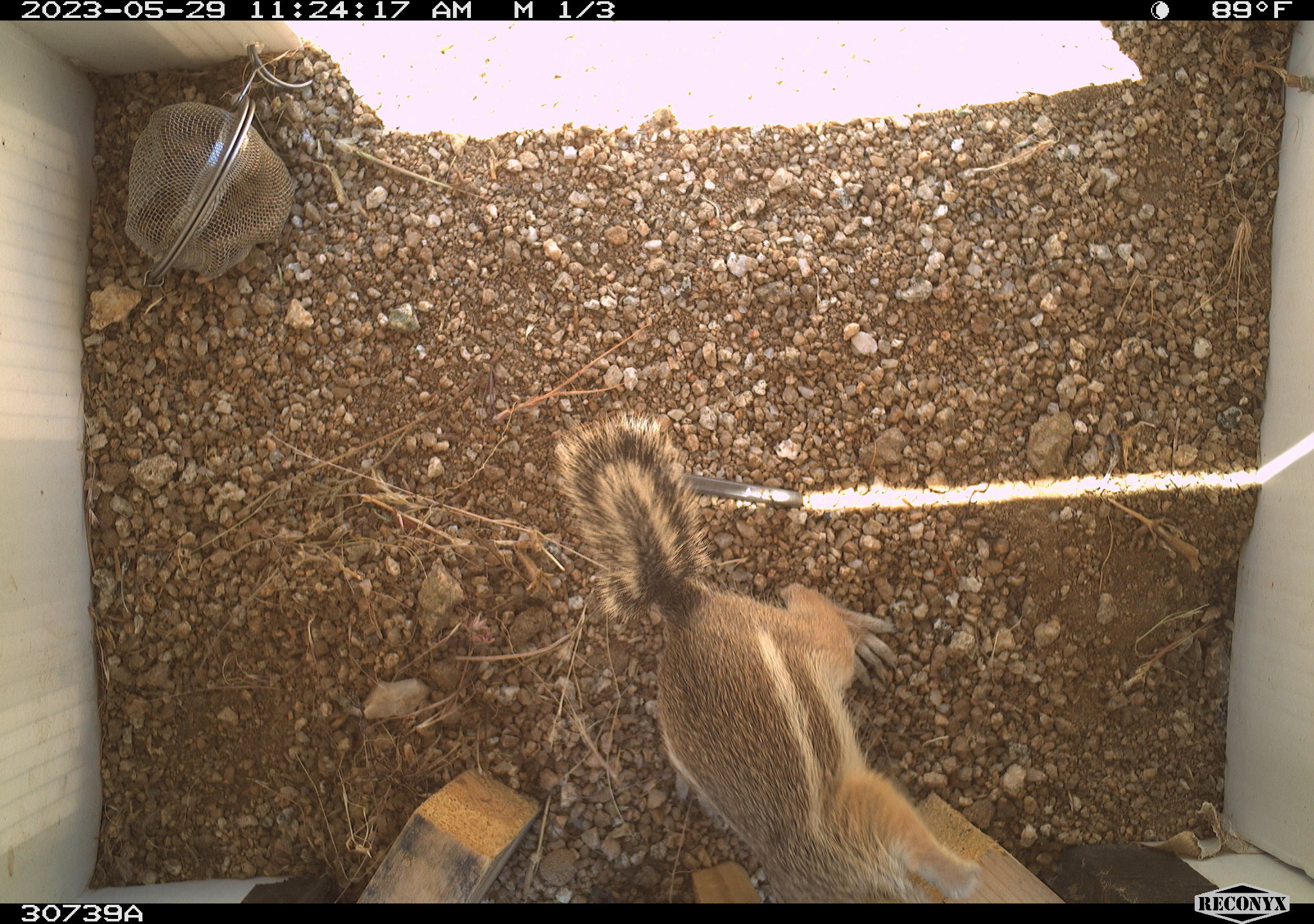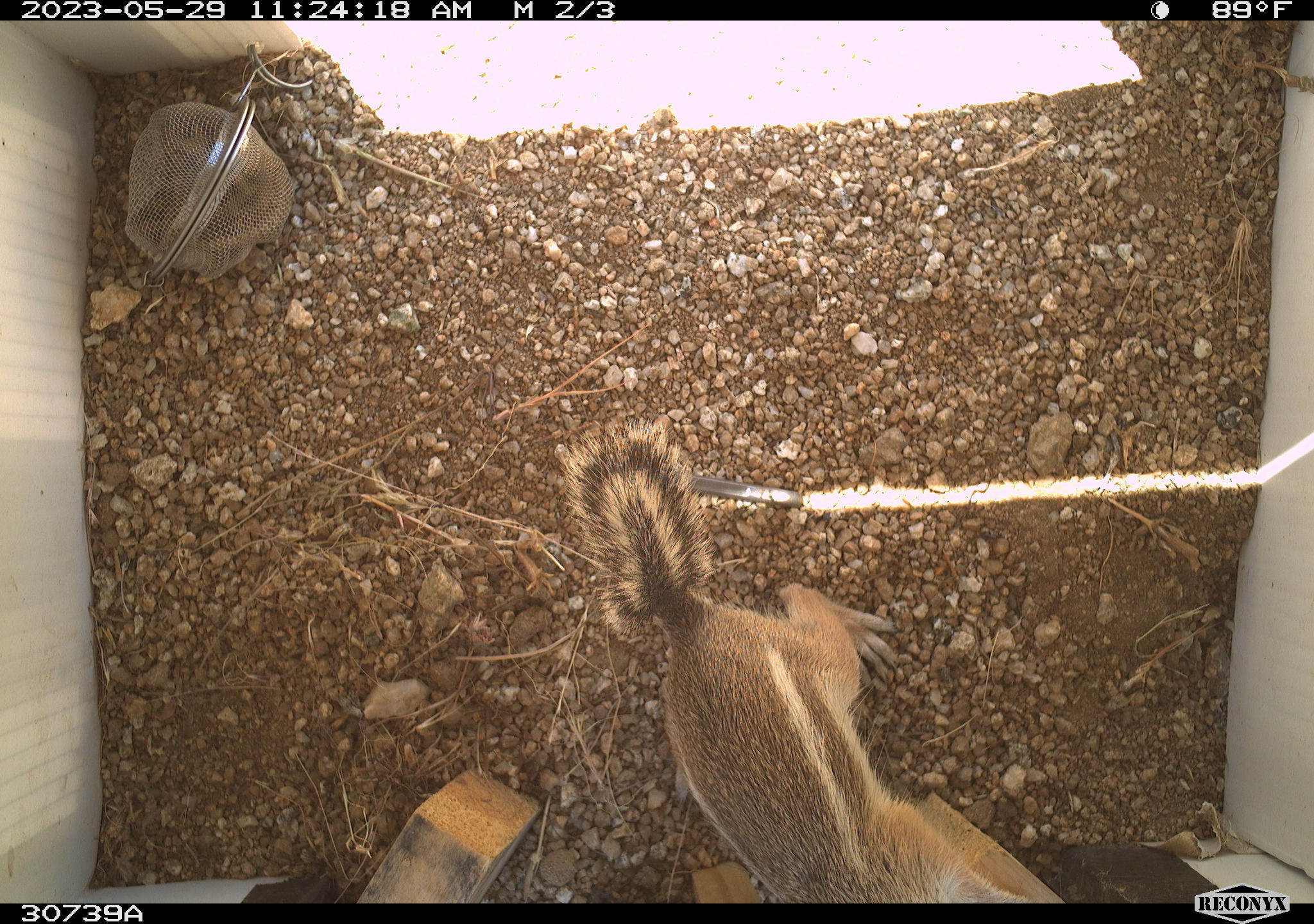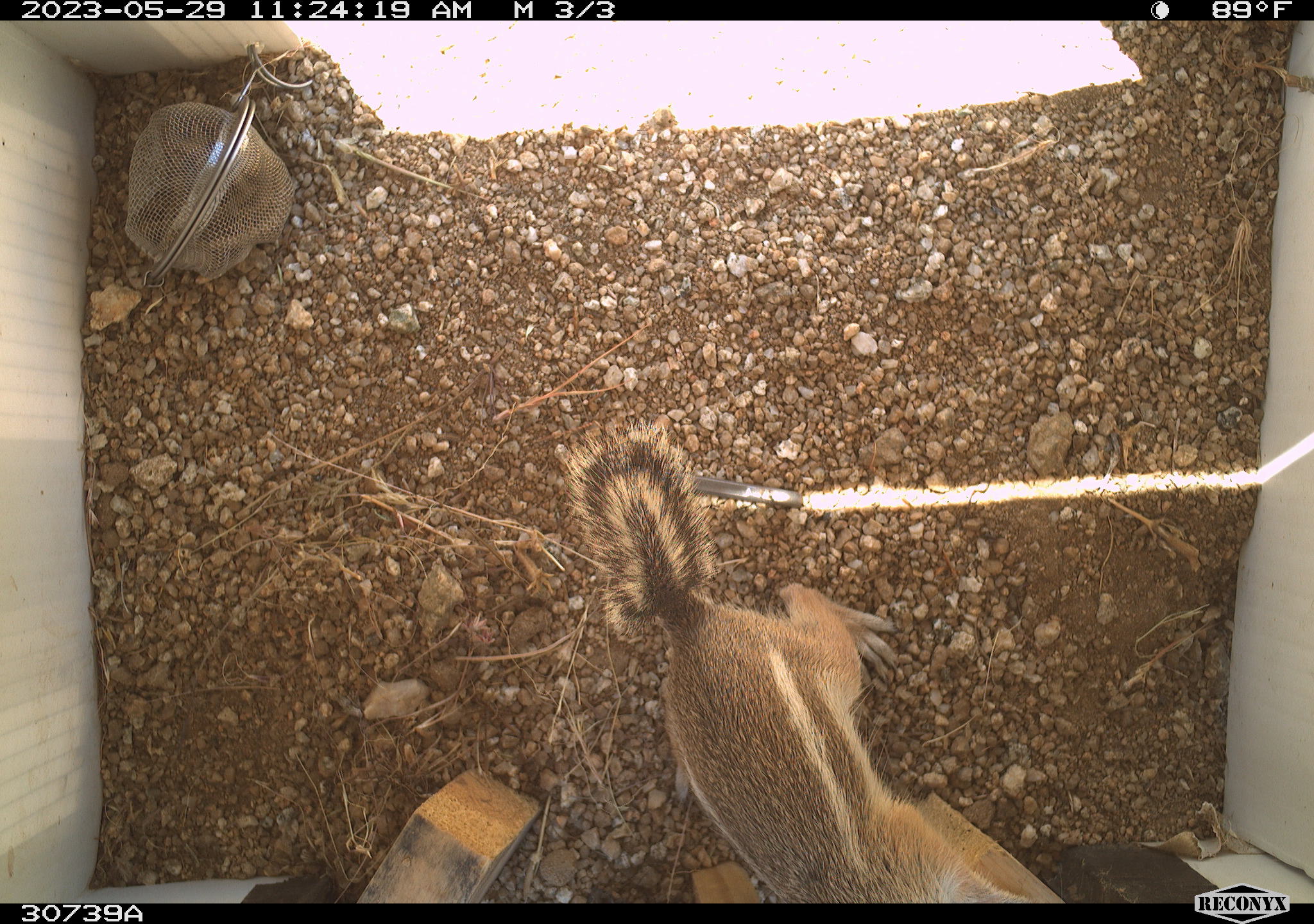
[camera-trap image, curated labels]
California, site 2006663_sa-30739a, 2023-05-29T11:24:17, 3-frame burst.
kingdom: Animalia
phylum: Chordata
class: Mammalia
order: Rodentia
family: Sciuridae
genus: Ammospermophilus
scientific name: Ammospermophilus leucurus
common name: white-tailed antelope squirrel